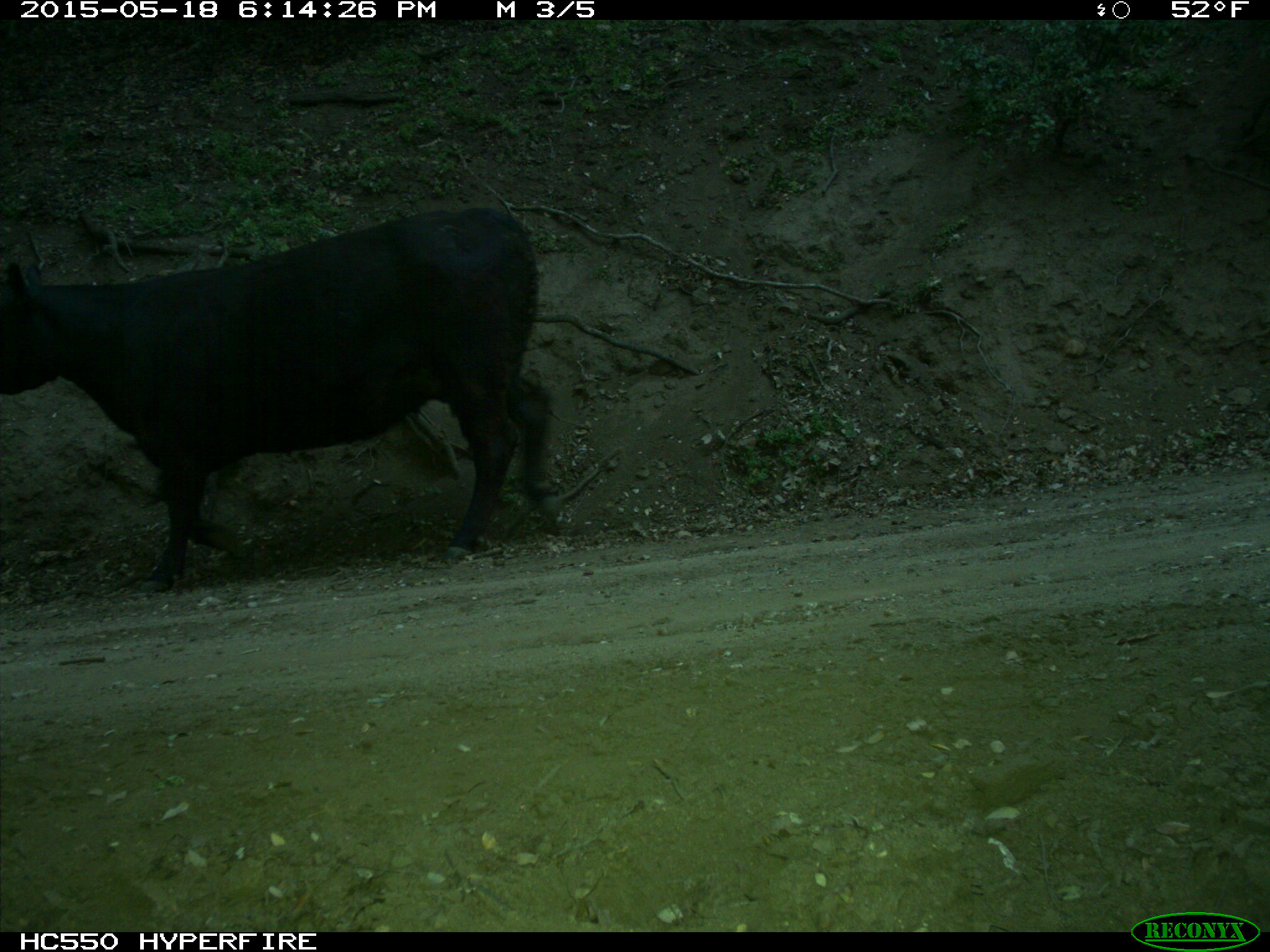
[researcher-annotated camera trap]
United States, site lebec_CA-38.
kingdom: Animalia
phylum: Chordata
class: Mammalia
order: Artiodactyla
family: Bovidae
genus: Bos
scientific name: Bos taurus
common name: domestic cow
Bos taurus (domestic cow).